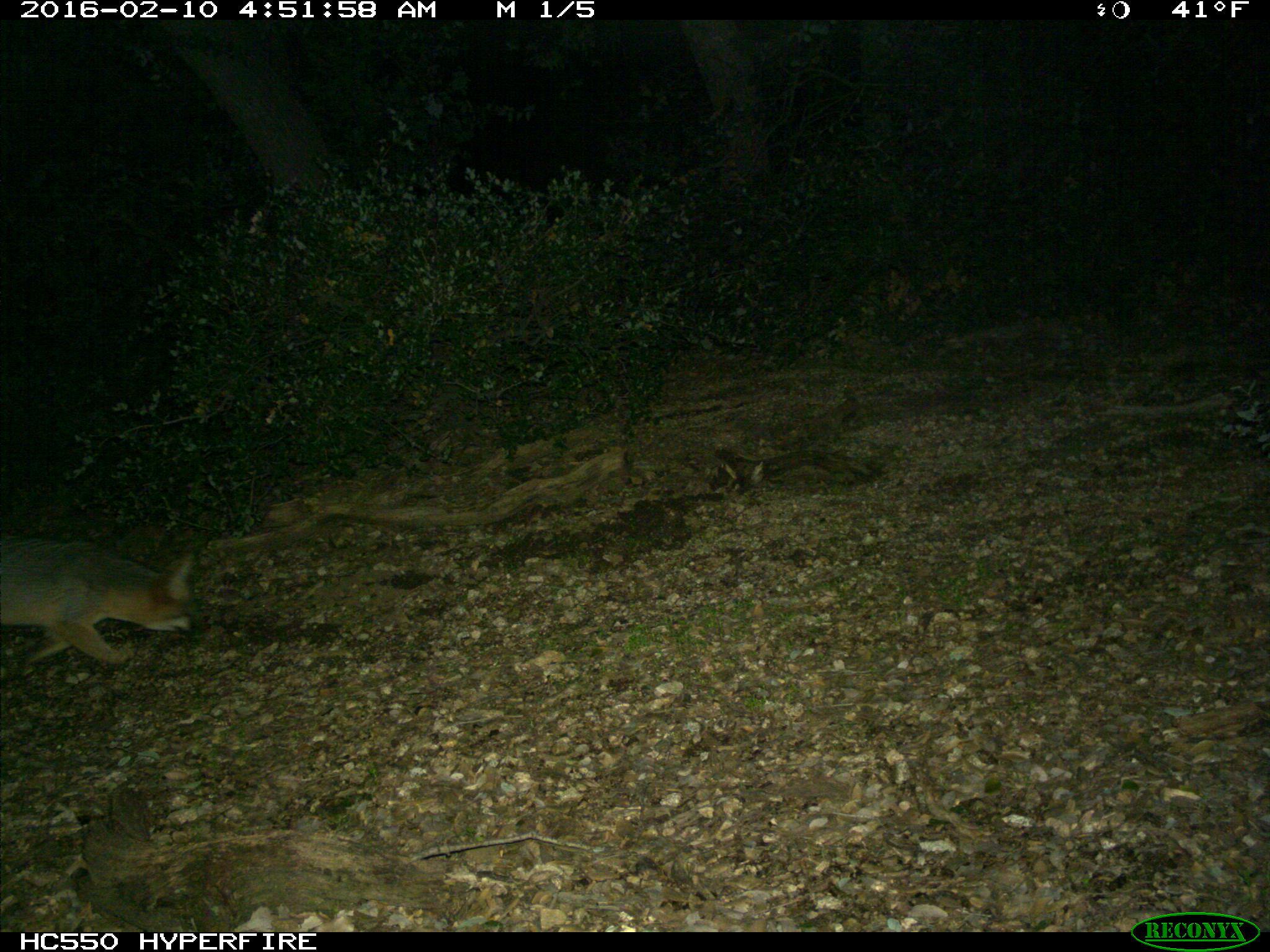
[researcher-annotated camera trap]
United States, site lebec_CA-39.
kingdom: Animalia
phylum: Chordata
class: Mammalia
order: Carnivora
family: Canidae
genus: Urocyon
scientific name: Urocyon cinereoargenteus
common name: gray fox